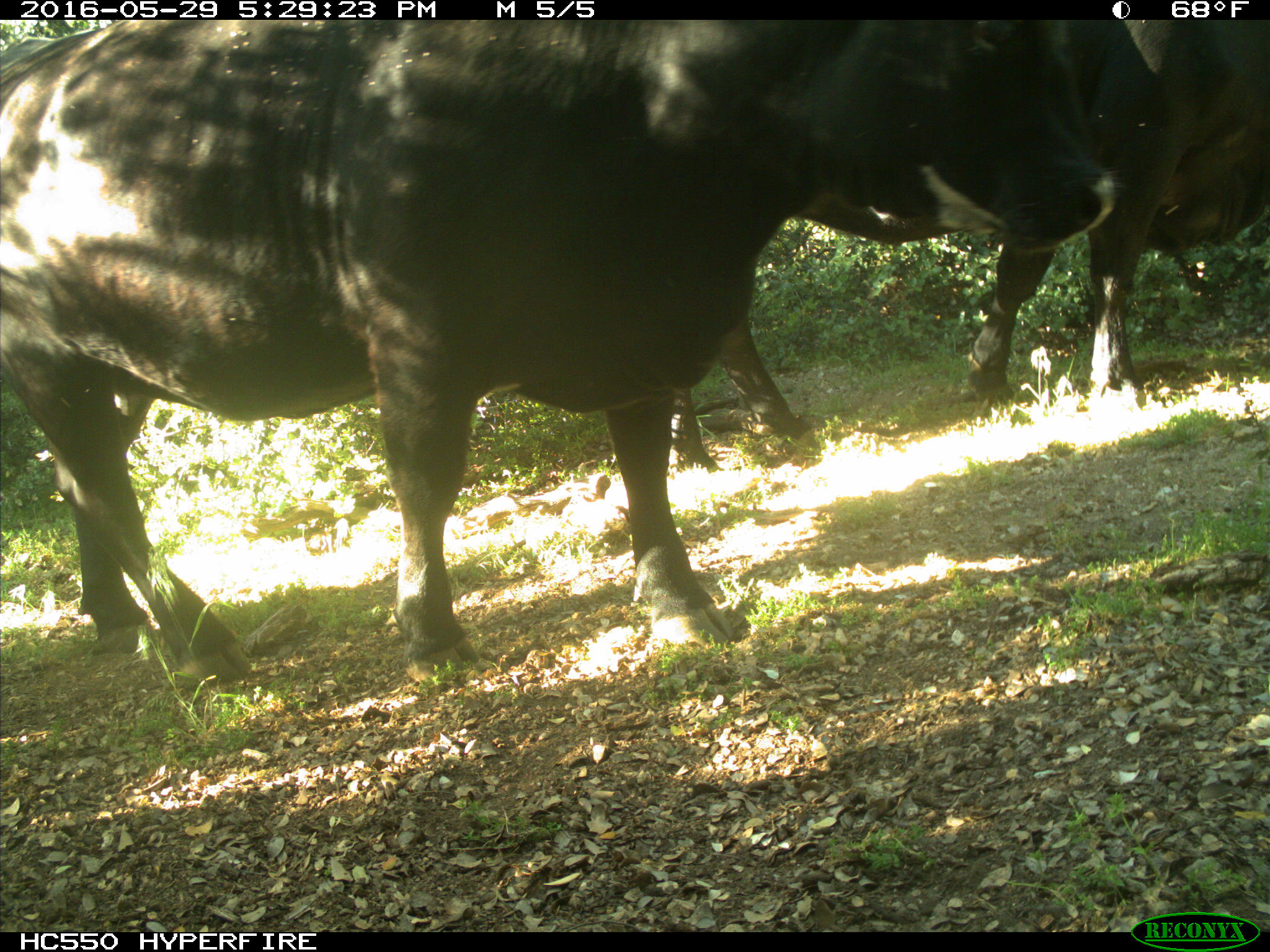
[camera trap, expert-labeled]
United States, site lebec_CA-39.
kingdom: Animalia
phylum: Chordata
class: Mammalia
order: Artiodactyla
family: Bovidae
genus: Bos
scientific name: Bos taurus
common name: domestic cow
Bos taurus (domestic cow).